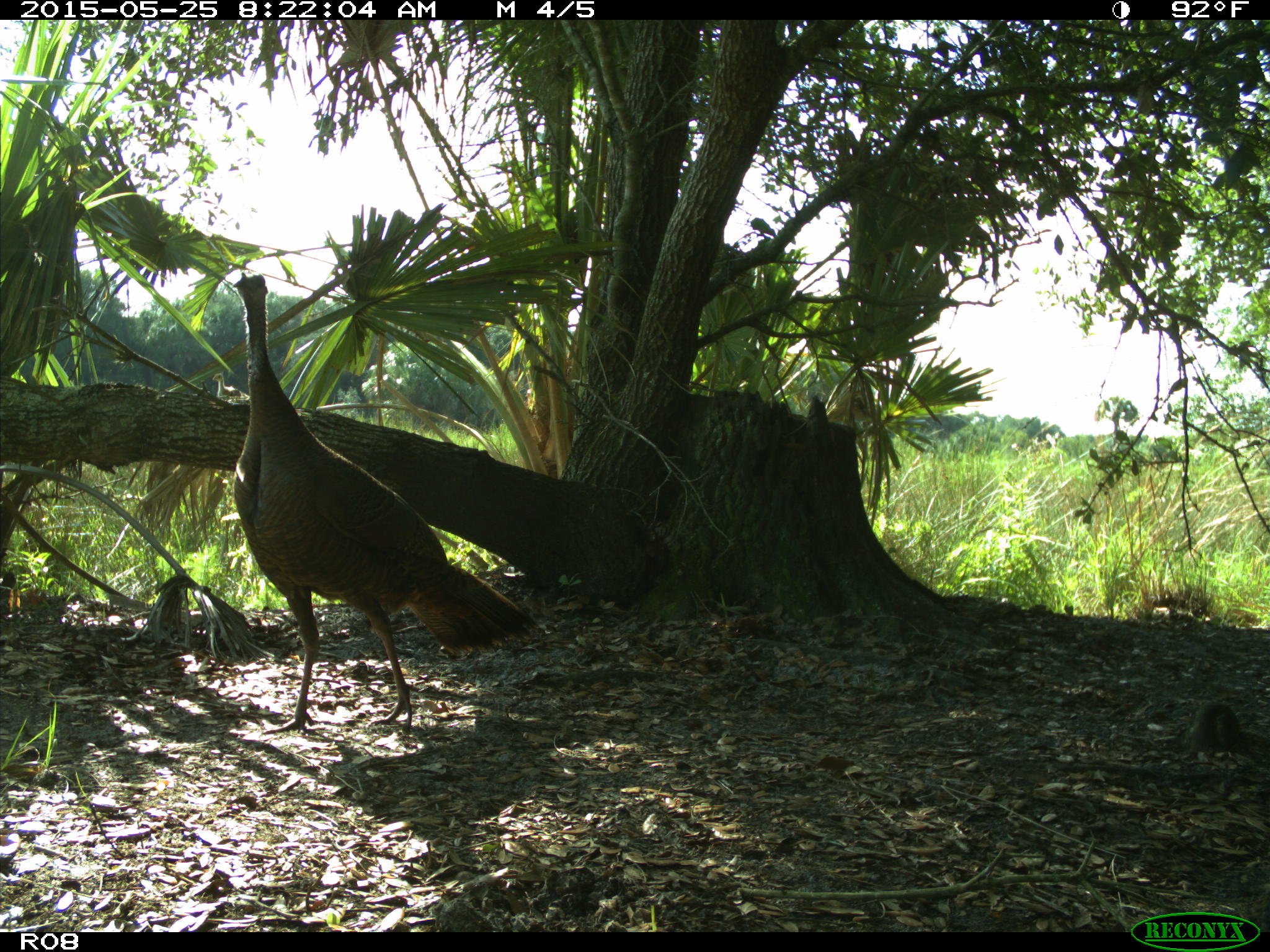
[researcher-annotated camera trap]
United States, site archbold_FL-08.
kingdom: Animalia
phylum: Chordata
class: Aves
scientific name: Aves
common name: birds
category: unidentified bird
Unidentified bird (birds) (Aves).